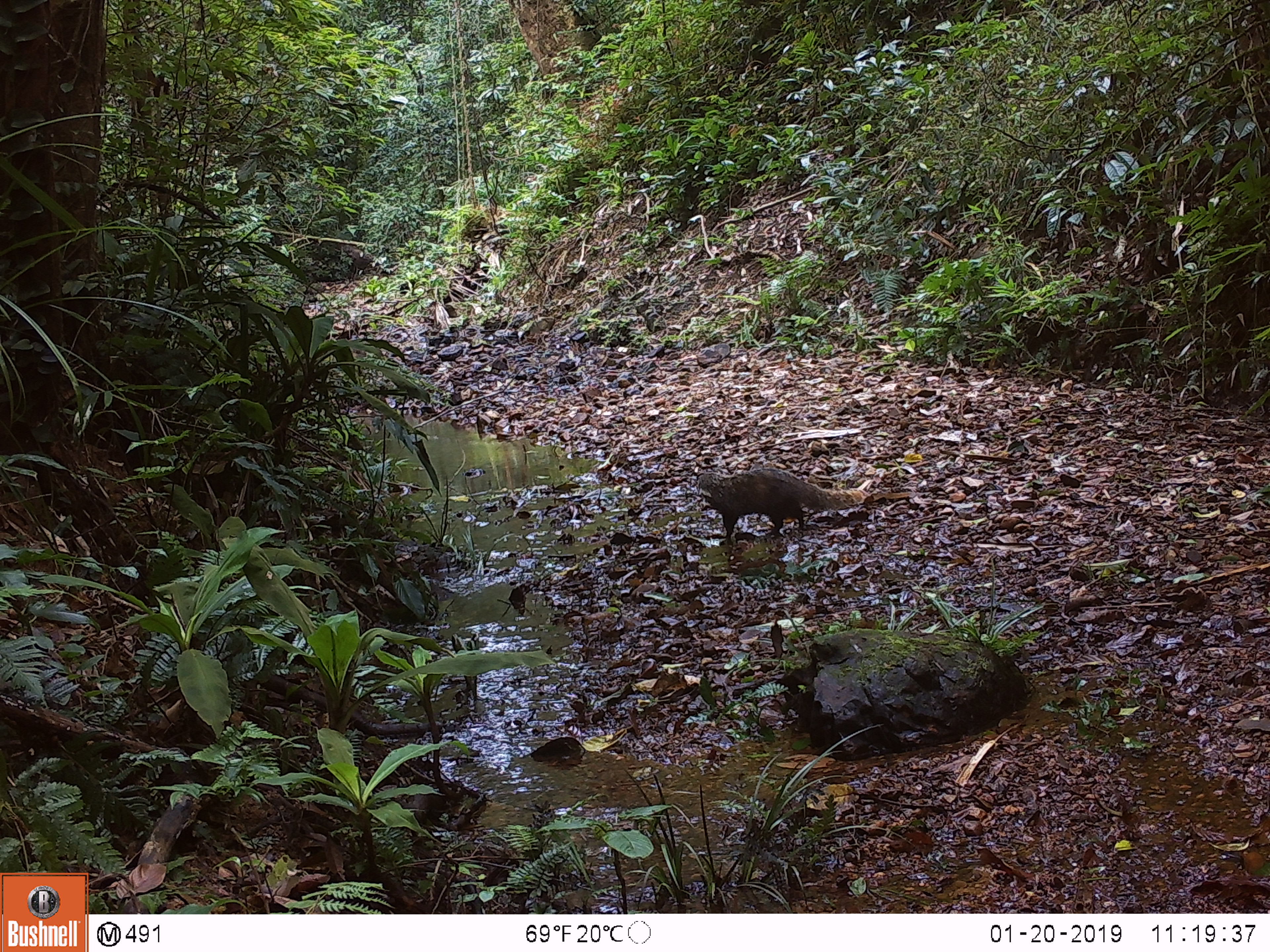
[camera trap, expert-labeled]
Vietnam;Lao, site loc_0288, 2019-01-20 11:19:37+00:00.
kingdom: Animalia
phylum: Chordata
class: Mammalia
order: Carnivora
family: Herpestidae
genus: Urva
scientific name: Urva urva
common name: crab-eating mongoose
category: crab eating mongoose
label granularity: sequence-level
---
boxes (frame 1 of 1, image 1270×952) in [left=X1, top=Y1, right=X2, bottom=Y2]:
crab eating mongoose: [left=697, top=468, right=869, bottom=543]